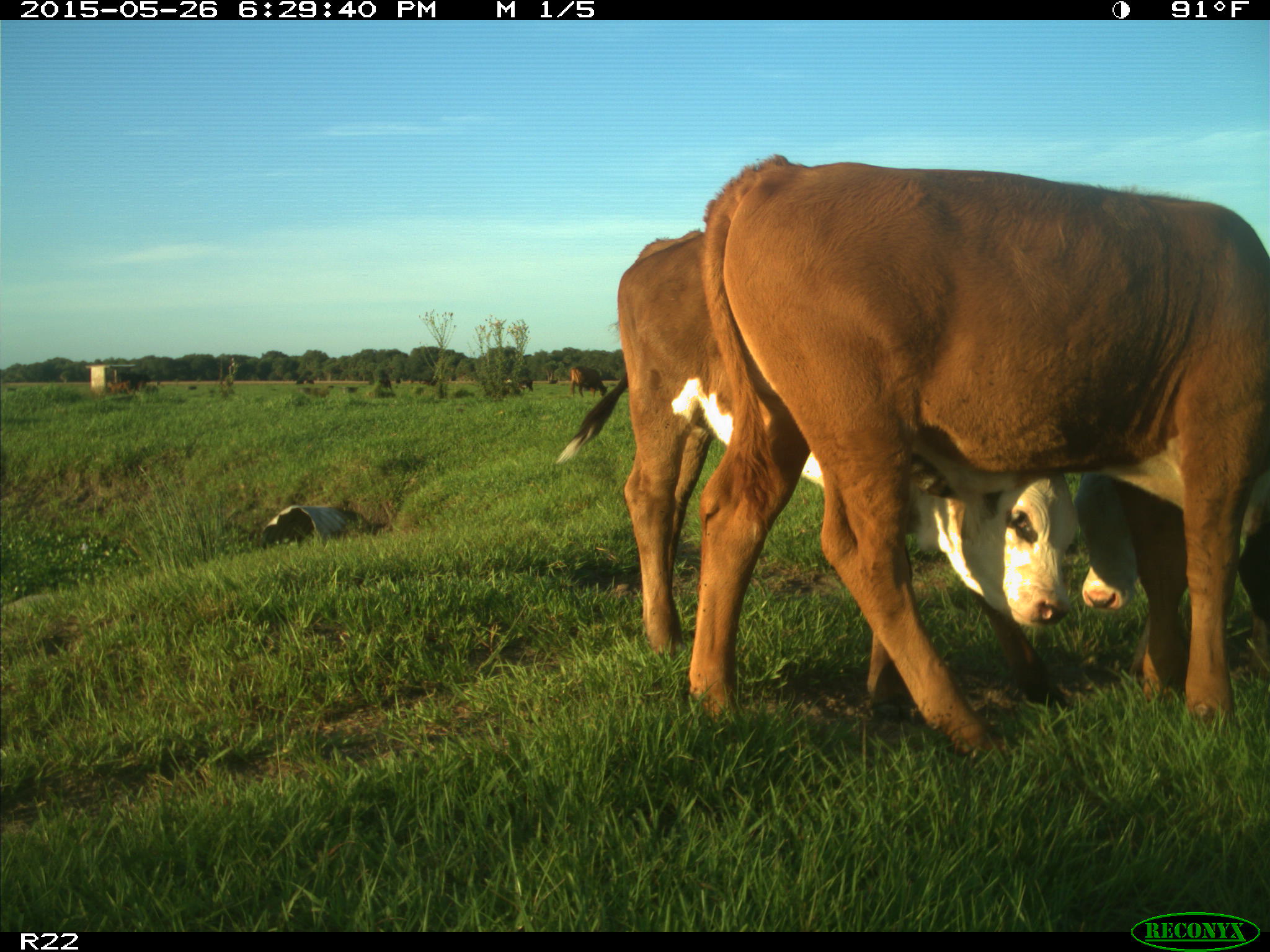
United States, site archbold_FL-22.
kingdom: Animalia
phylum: Chordata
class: Mammalia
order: Artiodactyla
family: Bovidae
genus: Bos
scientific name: Bos taurus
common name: domestic cow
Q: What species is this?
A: Bos taurus (domestic cow).